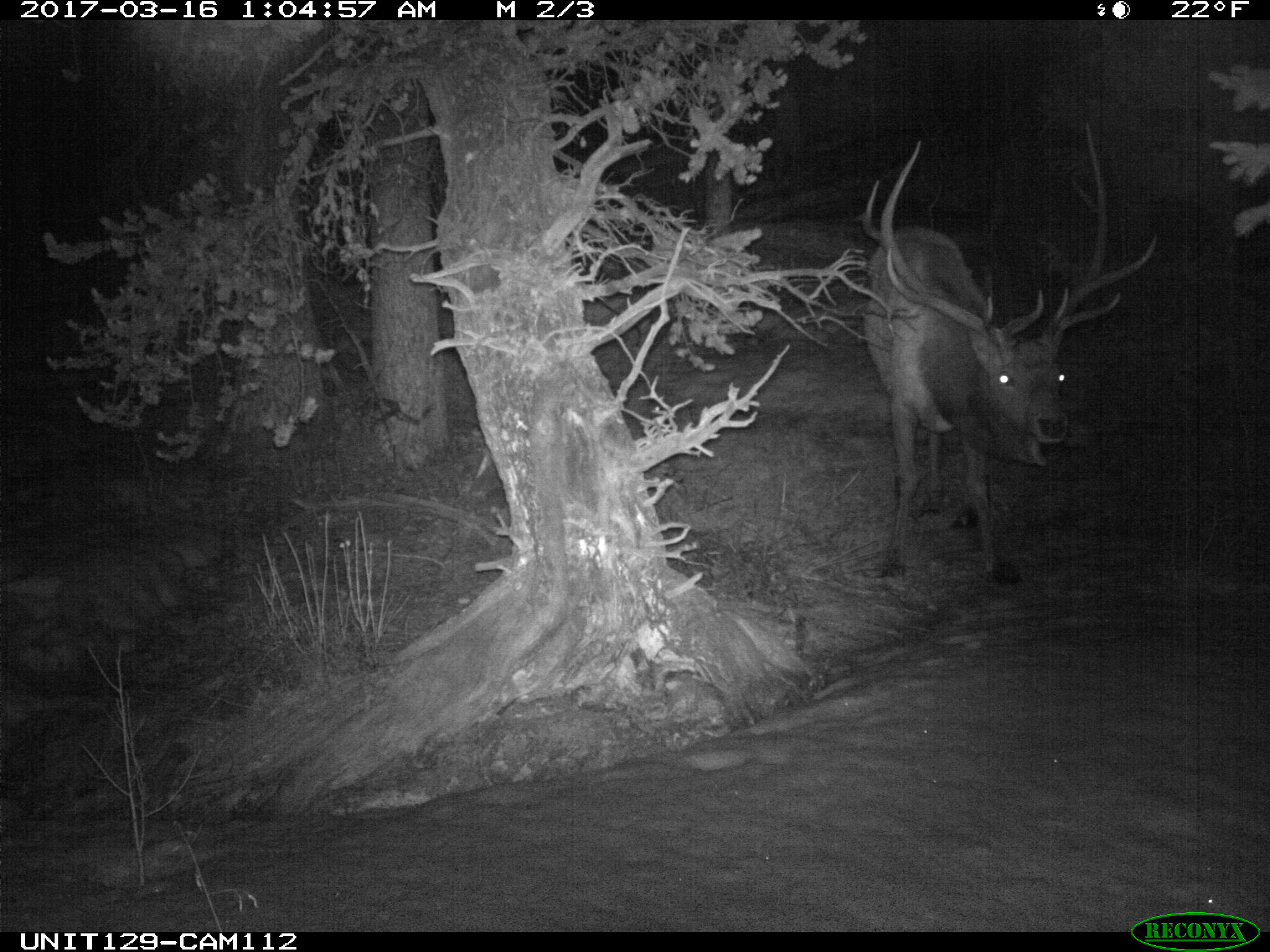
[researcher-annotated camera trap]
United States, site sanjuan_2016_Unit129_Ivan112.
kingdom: Animalia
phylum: Chordata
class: Mammalia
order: Artiodactyla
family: Cervidae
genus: Cervus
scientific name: Cervus elaphus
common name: red deer